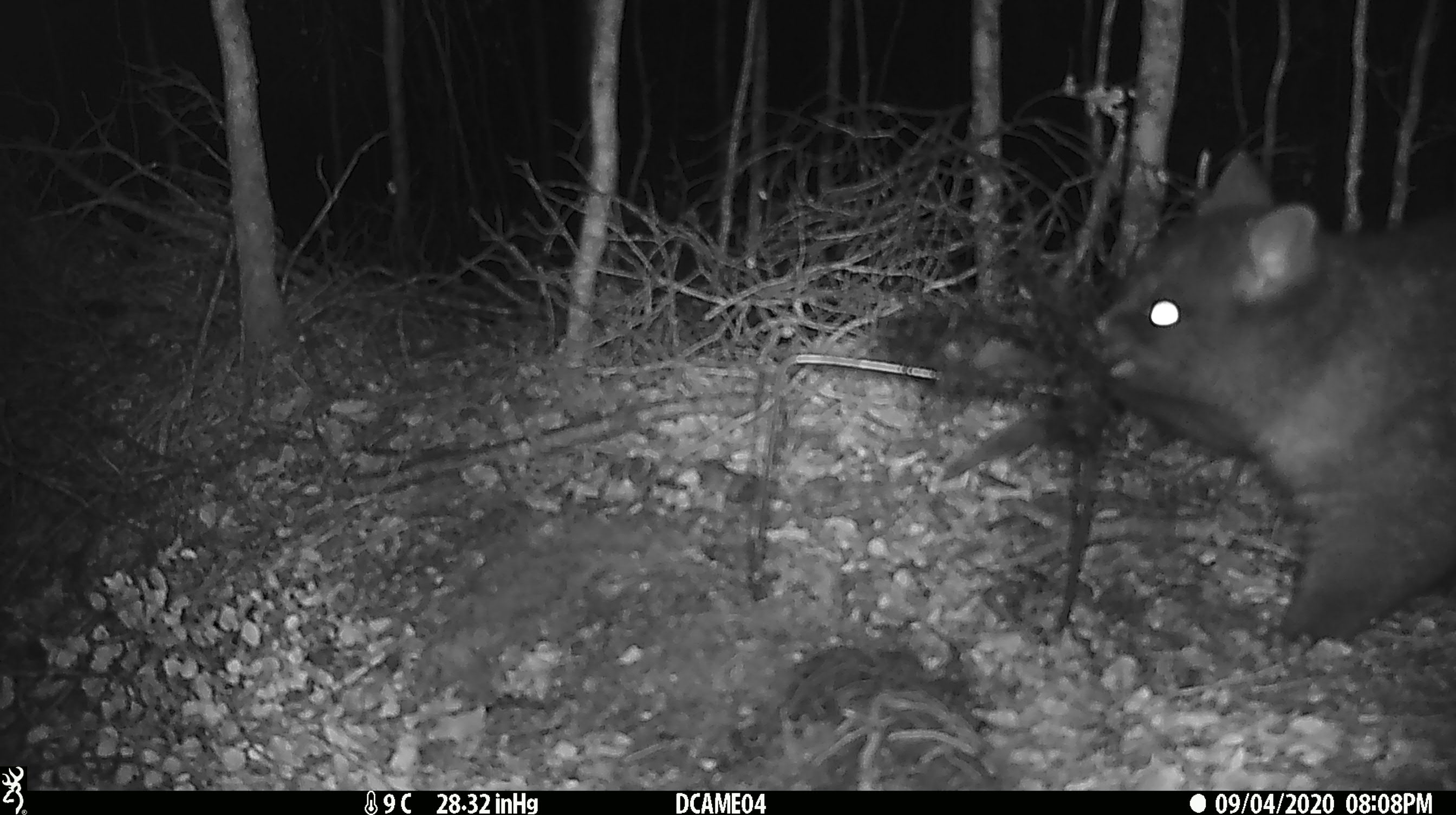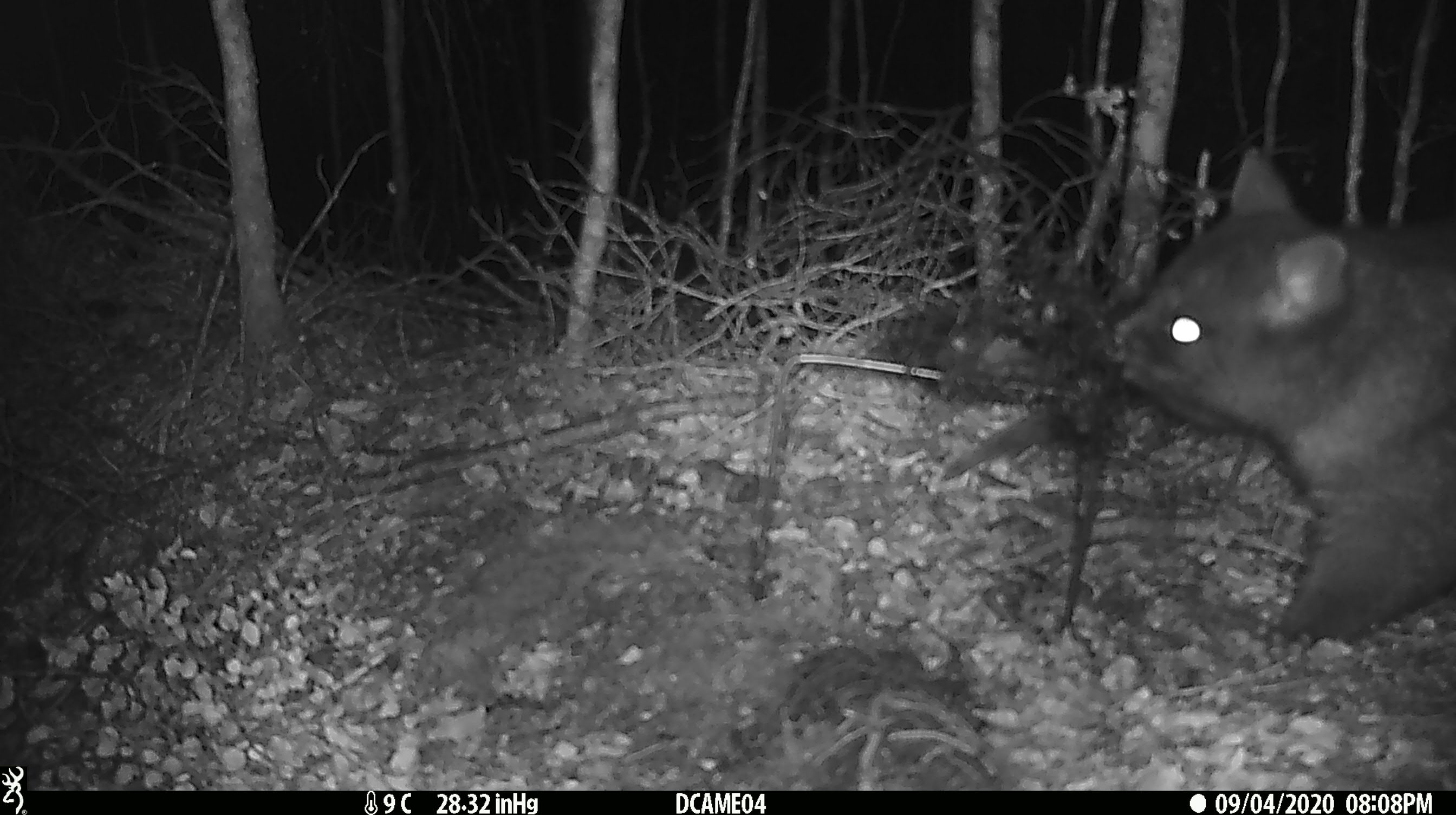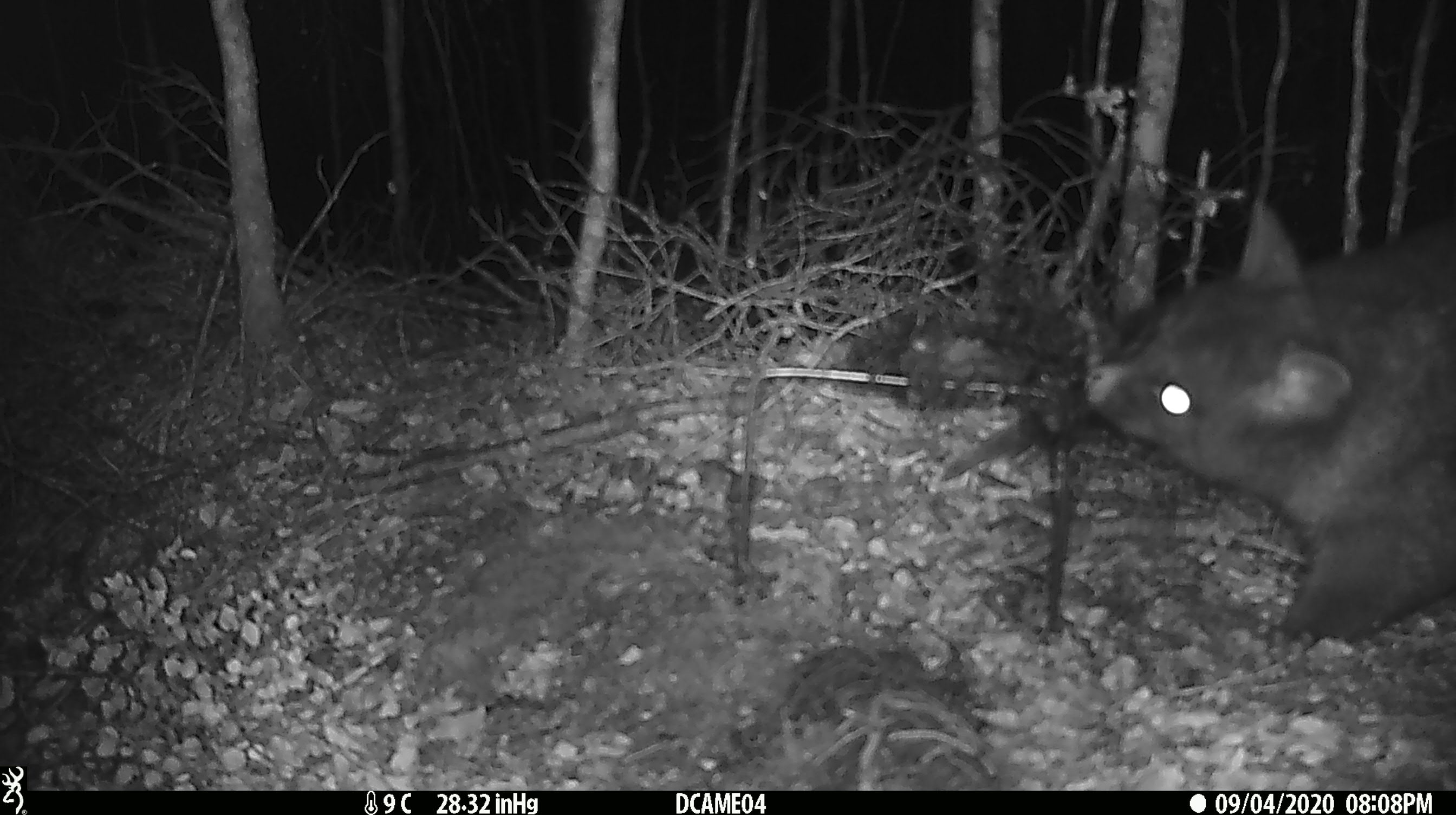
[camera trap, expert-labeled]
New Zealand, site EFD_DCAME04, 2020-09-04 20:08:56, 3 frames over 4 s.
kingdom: Animalia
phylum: Chordata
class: Mammalia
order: Diprotodontia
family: Phalangeridae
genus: Trichosurus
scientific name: Trichosurus vulpecula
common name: common brushtail possum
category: possum